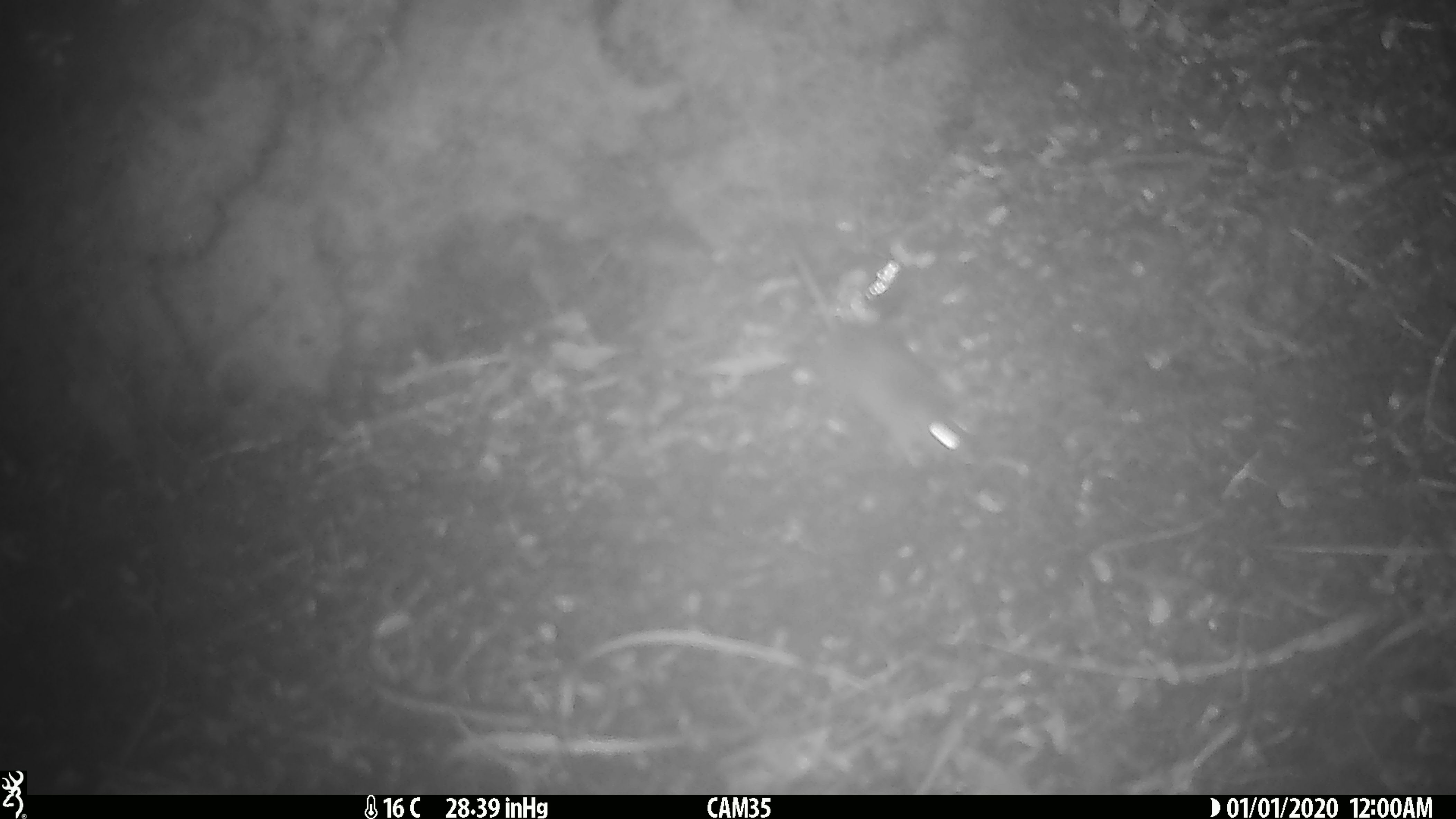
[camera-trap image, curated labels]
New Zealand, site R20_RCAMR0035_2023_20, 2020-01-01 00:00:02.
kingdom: Animalia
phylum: Chordata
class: Mammalia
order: Rodentia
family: Muridae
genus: Mus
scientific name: Mus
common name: mouse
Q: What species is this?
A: Mouse (Mus).